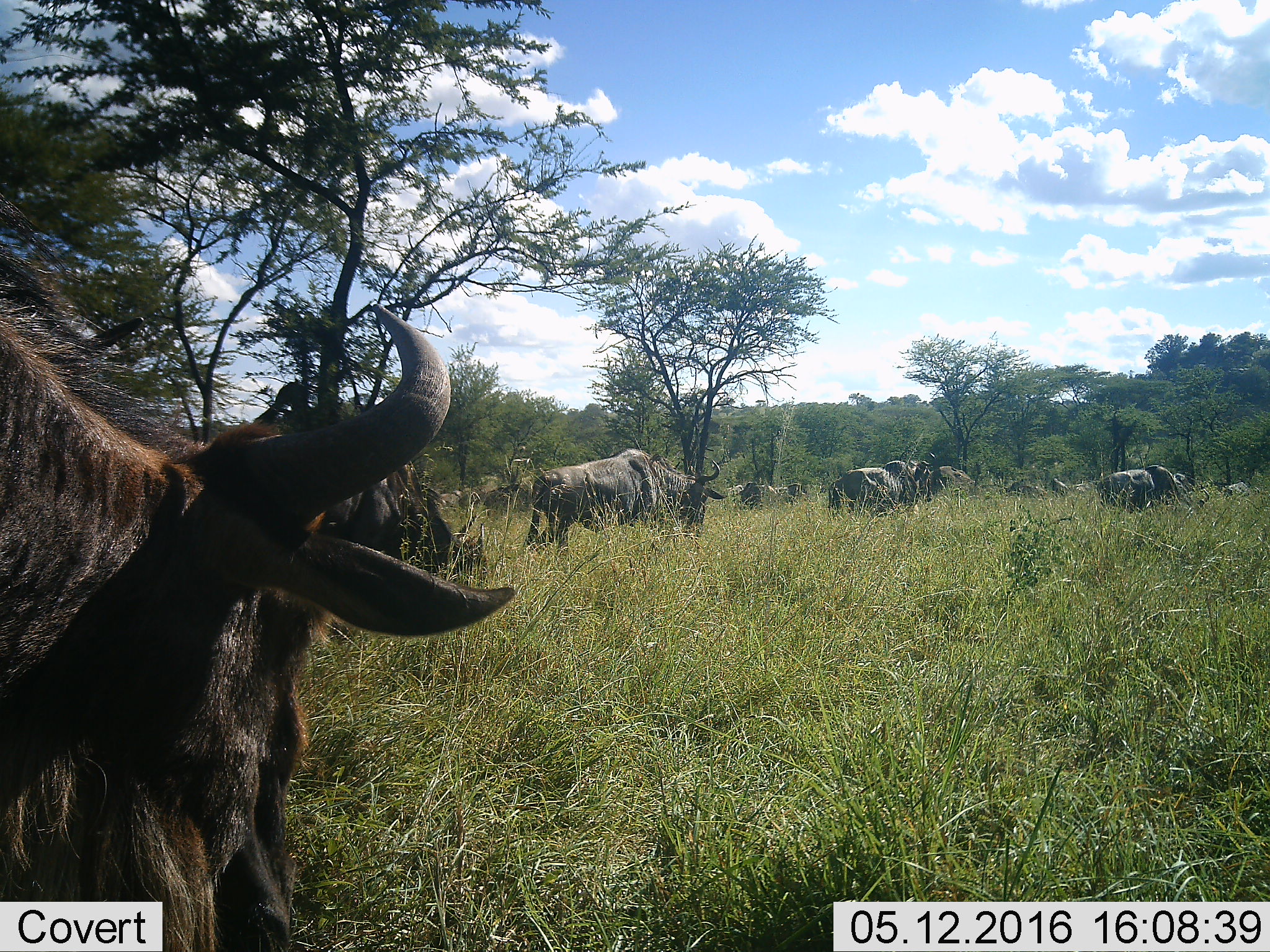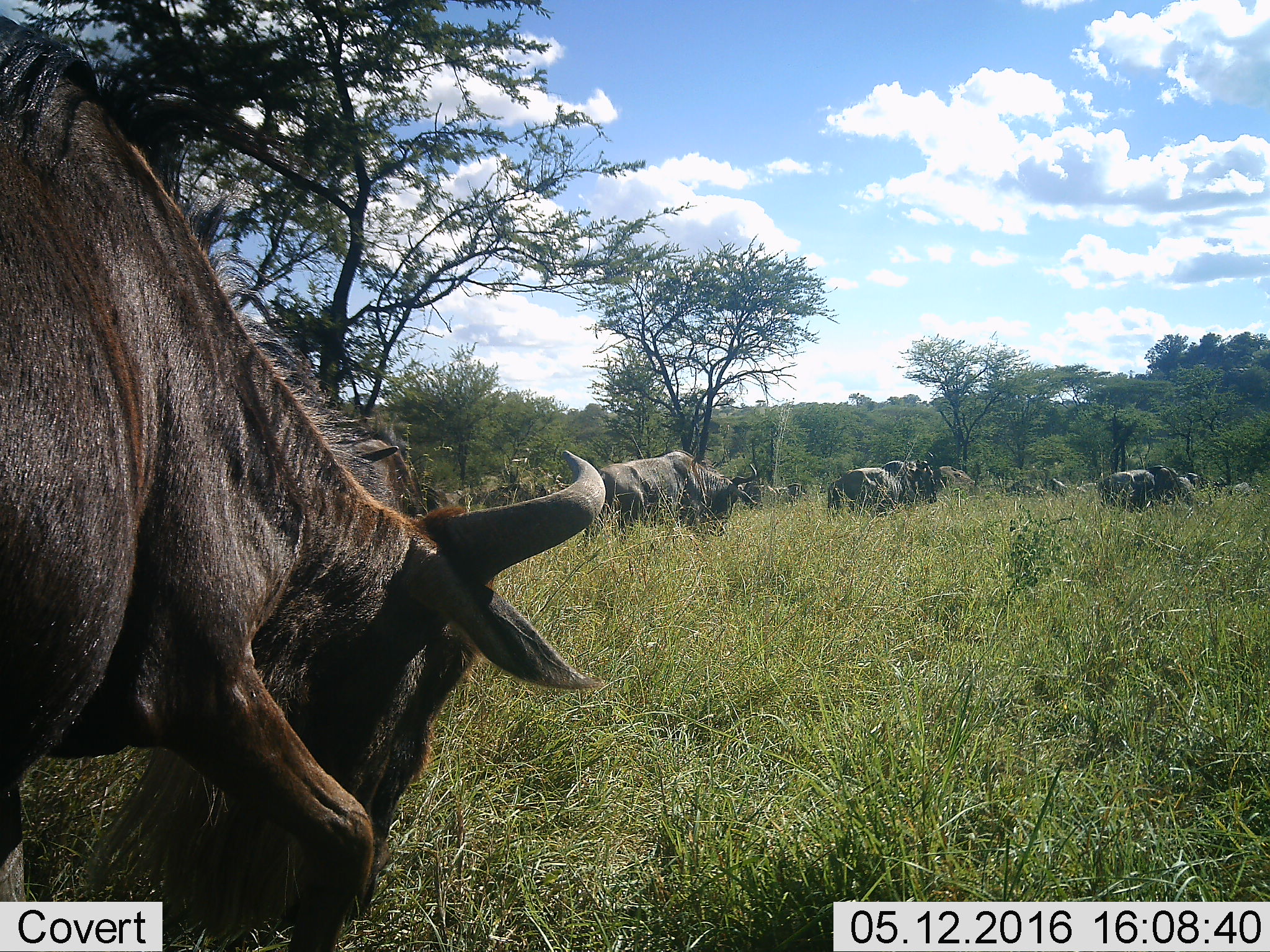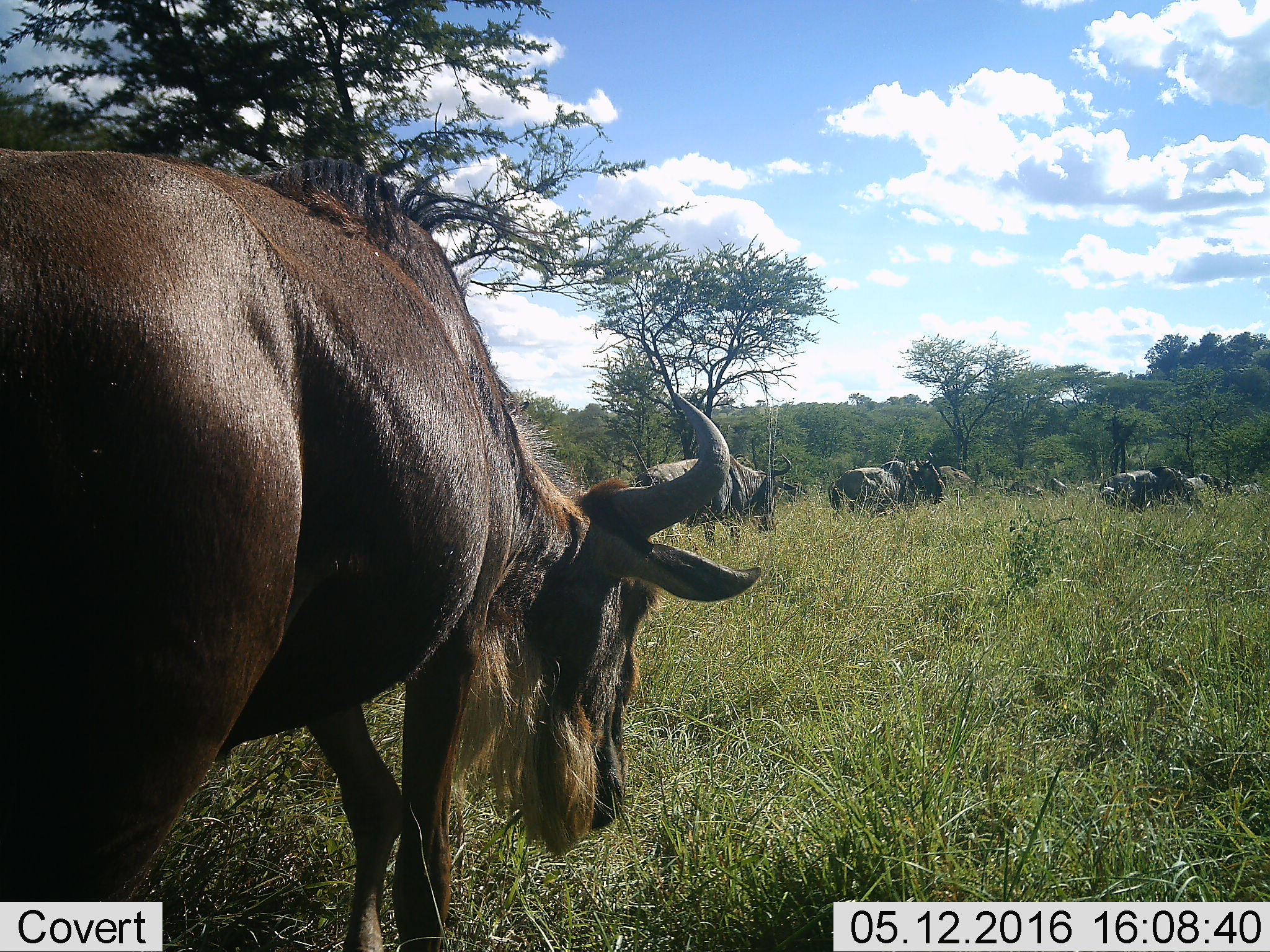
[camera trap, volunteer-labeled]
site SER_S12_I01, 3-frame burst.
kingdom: Animalia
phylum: Chordata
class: Mammalia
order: Artiodactyla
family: Bovidae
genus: Connochaetes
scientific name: Connochaetes taurinus taurinus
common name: blue wildebeest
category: wildebeestblue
Wildebeestblue (blue wildebeest) (Connochaetes taurinus taurinus), count 6. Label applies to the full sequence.